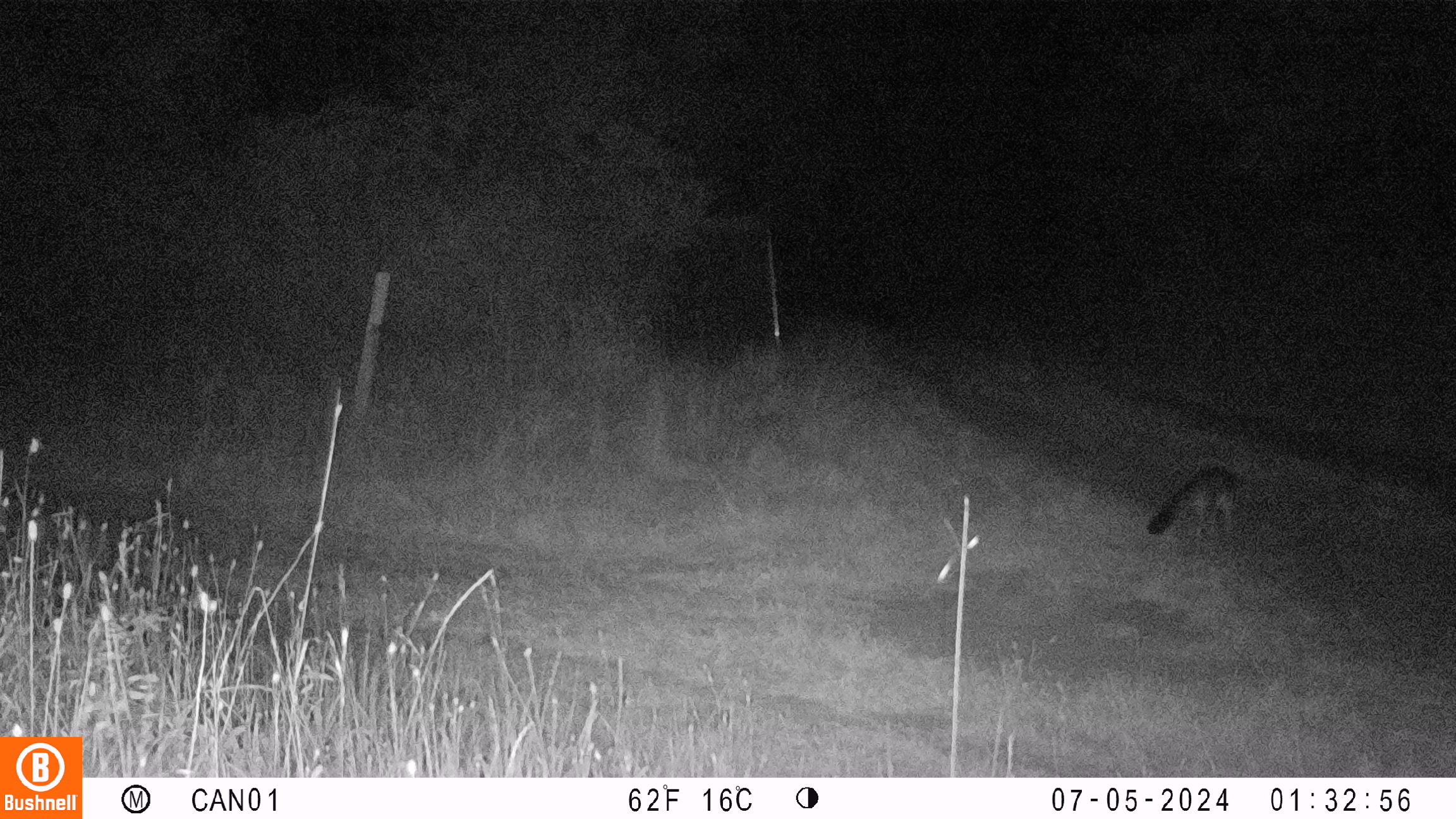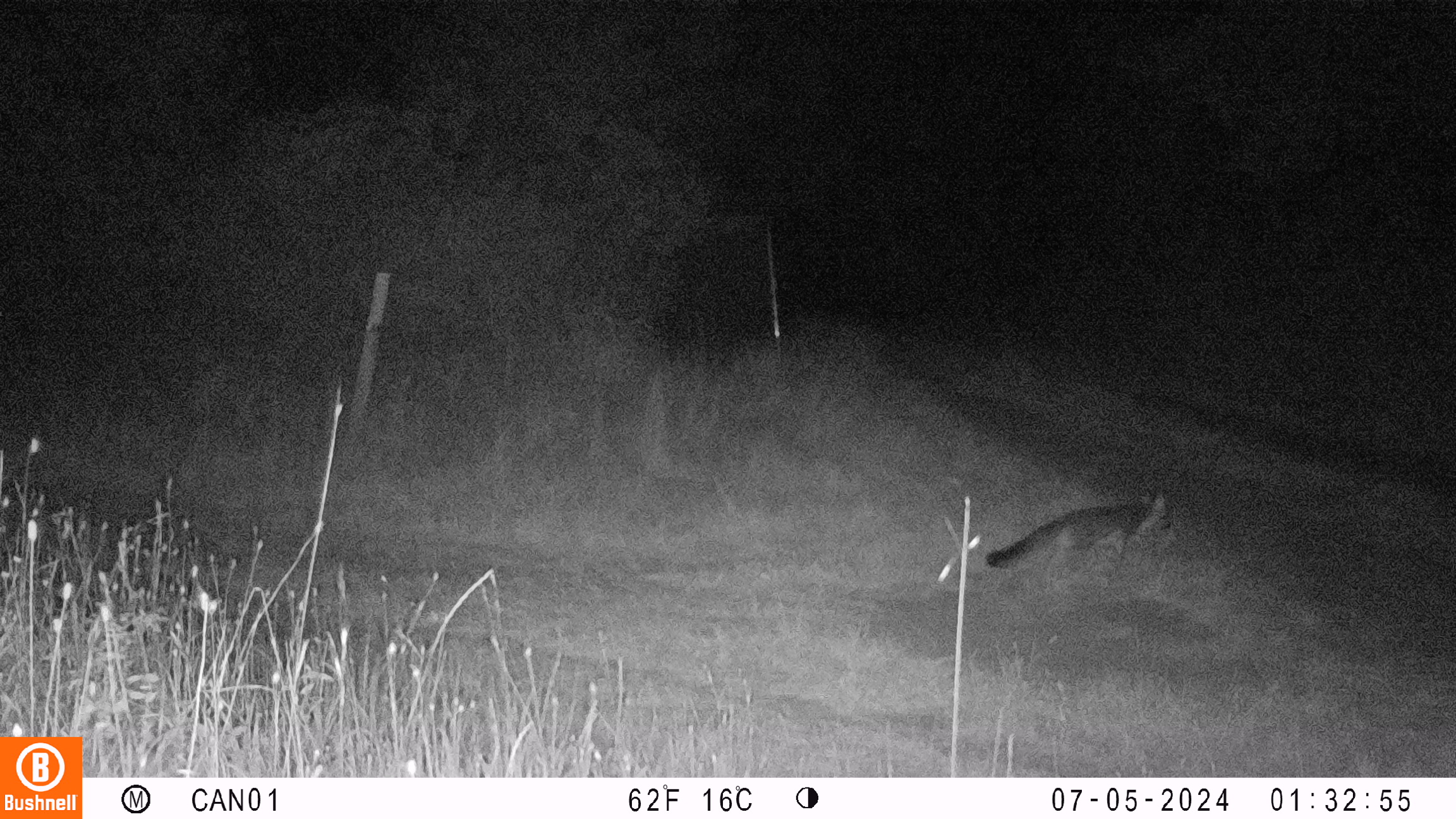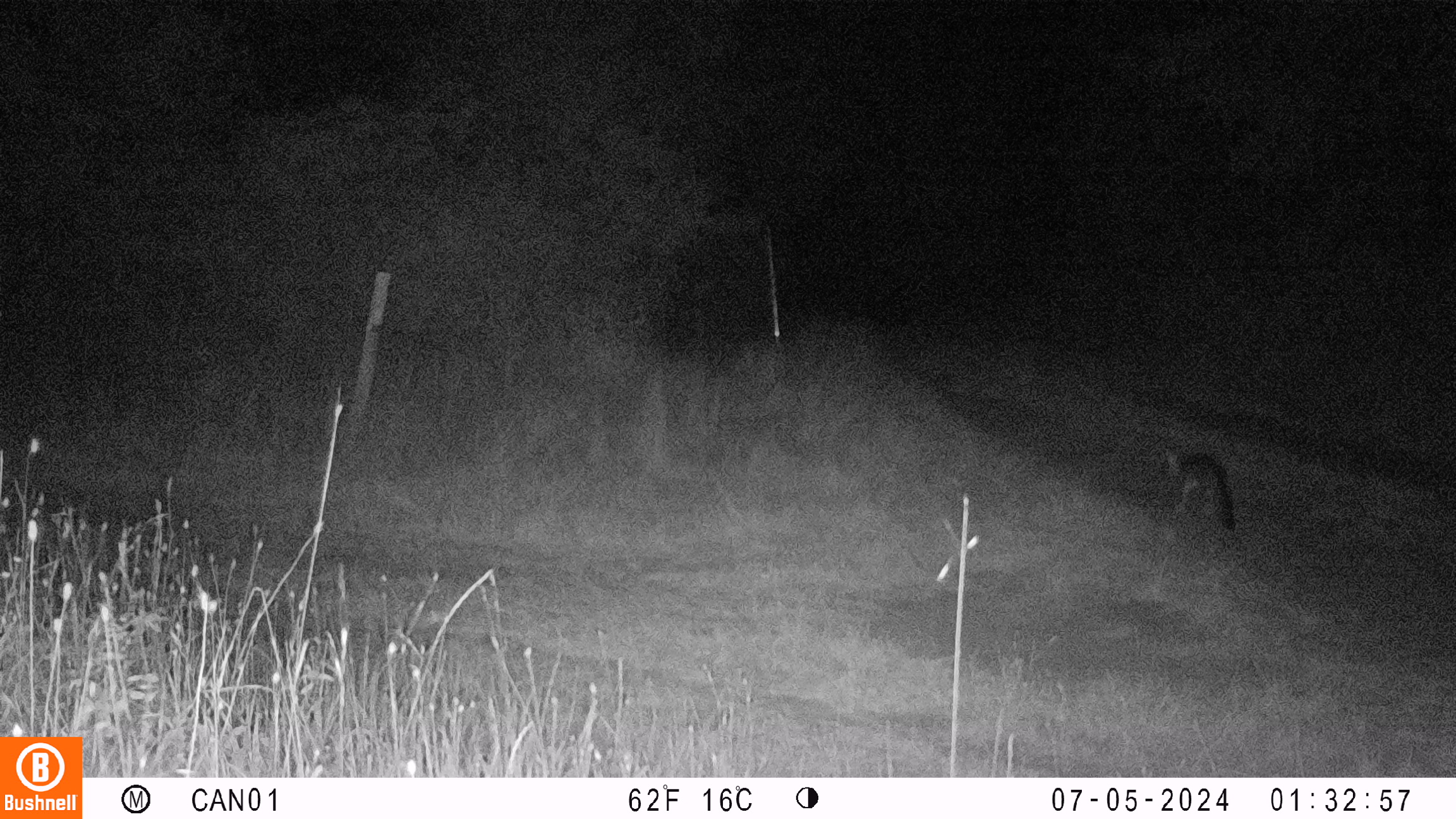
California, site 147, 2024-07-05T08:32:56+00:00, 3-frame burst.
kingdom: Animalia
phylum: Chordata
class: Mammalia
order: Carnivora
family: Canidae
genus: Urocyon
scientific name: Urocyon cinereoargenteus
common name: gray fox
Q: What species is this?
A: Gray fox (Urocyon cinereoargenteus).